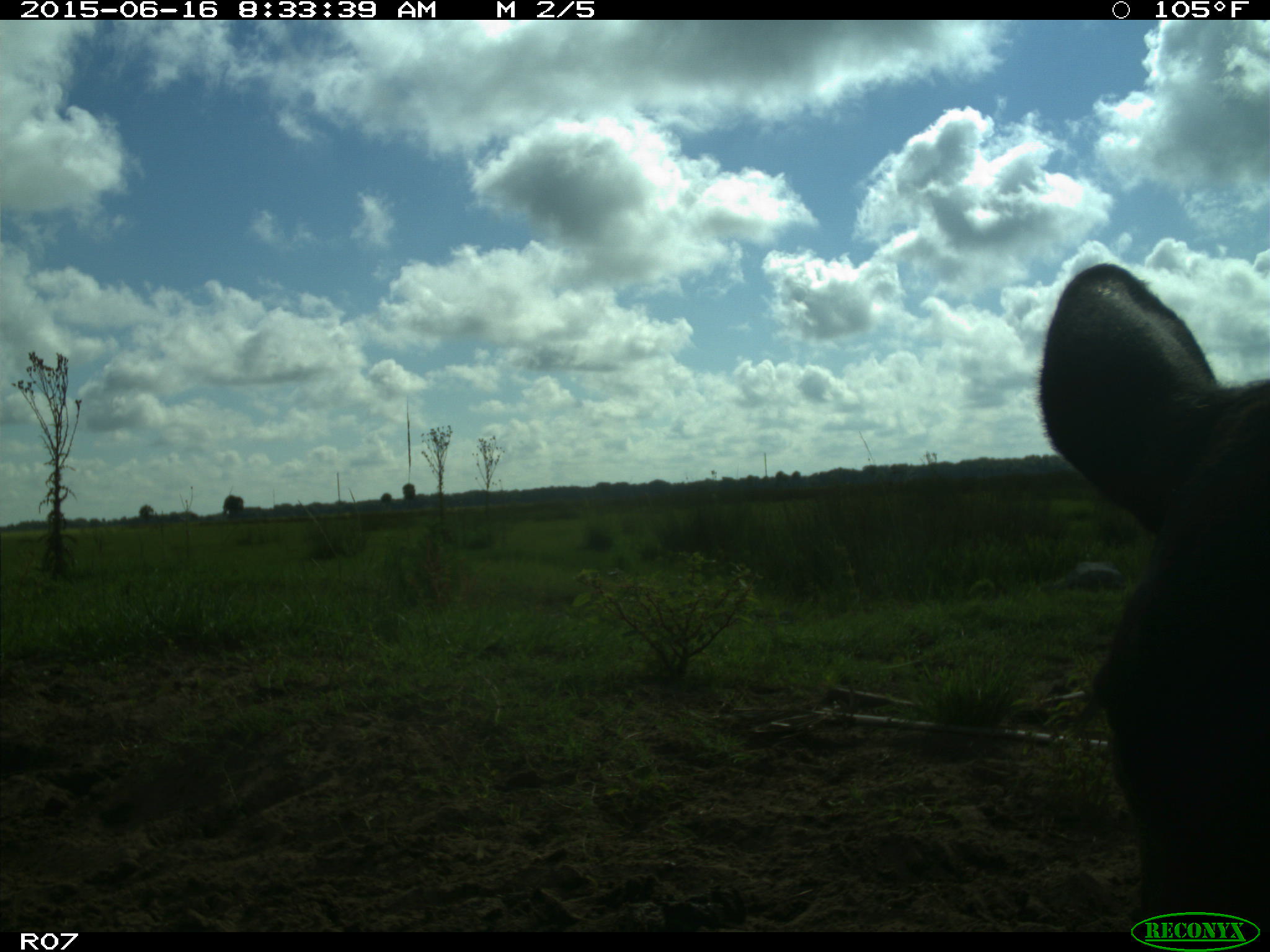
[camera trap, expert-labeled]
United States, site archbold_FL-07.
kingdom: Animalia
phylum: Chordata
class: Mammalia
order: Artiodactyla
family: Bovidae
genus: Bos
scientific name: Bos taurus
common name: domestic cow